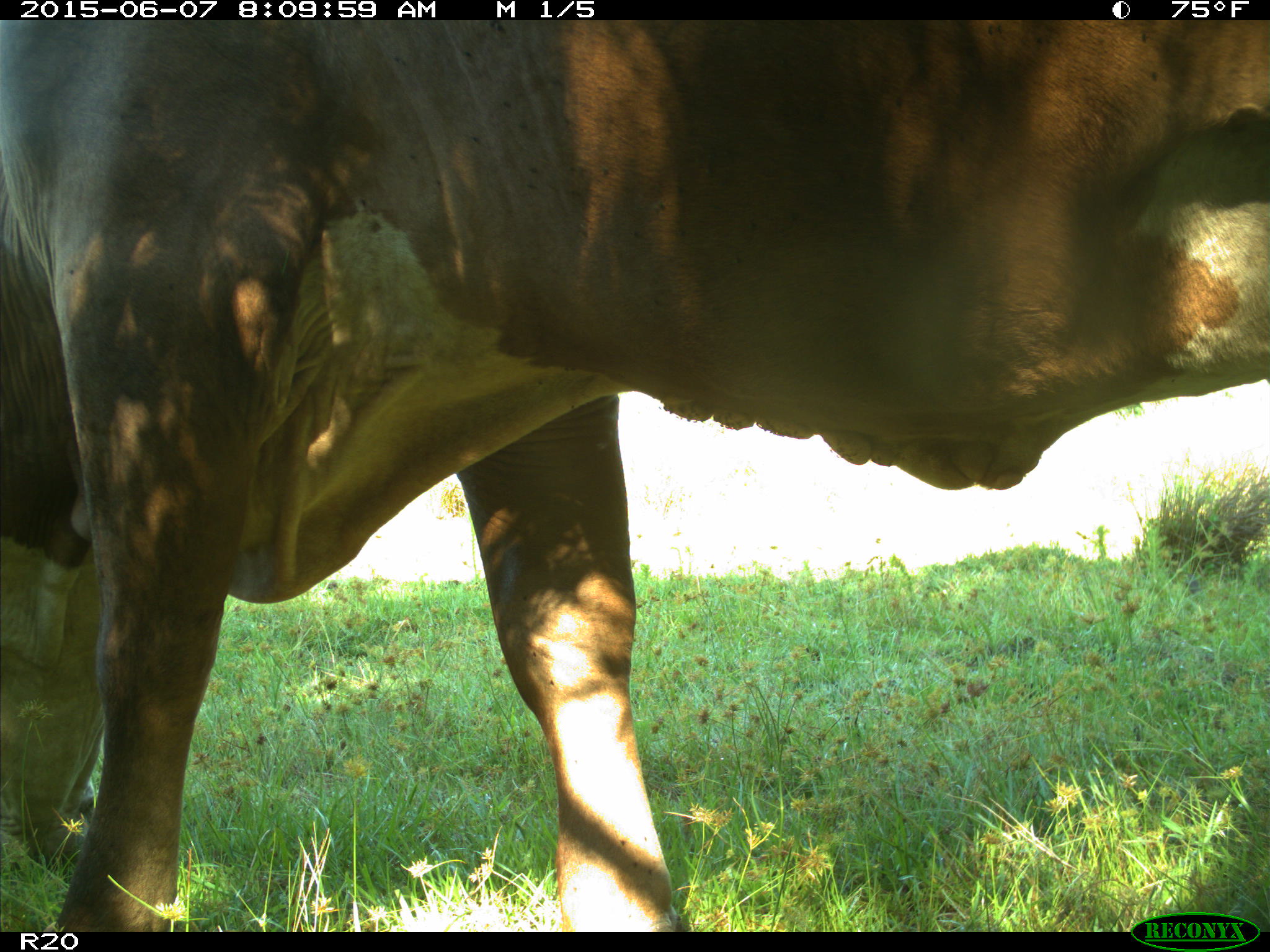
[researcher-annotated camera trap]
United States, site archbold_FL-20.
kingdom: Animalia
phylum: Chordata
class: Mammalia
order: Artiodactyla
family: Bovidae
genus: Bos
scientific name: Bos taurus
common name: domestic cow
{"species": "Bos taurus (domestic cow)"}